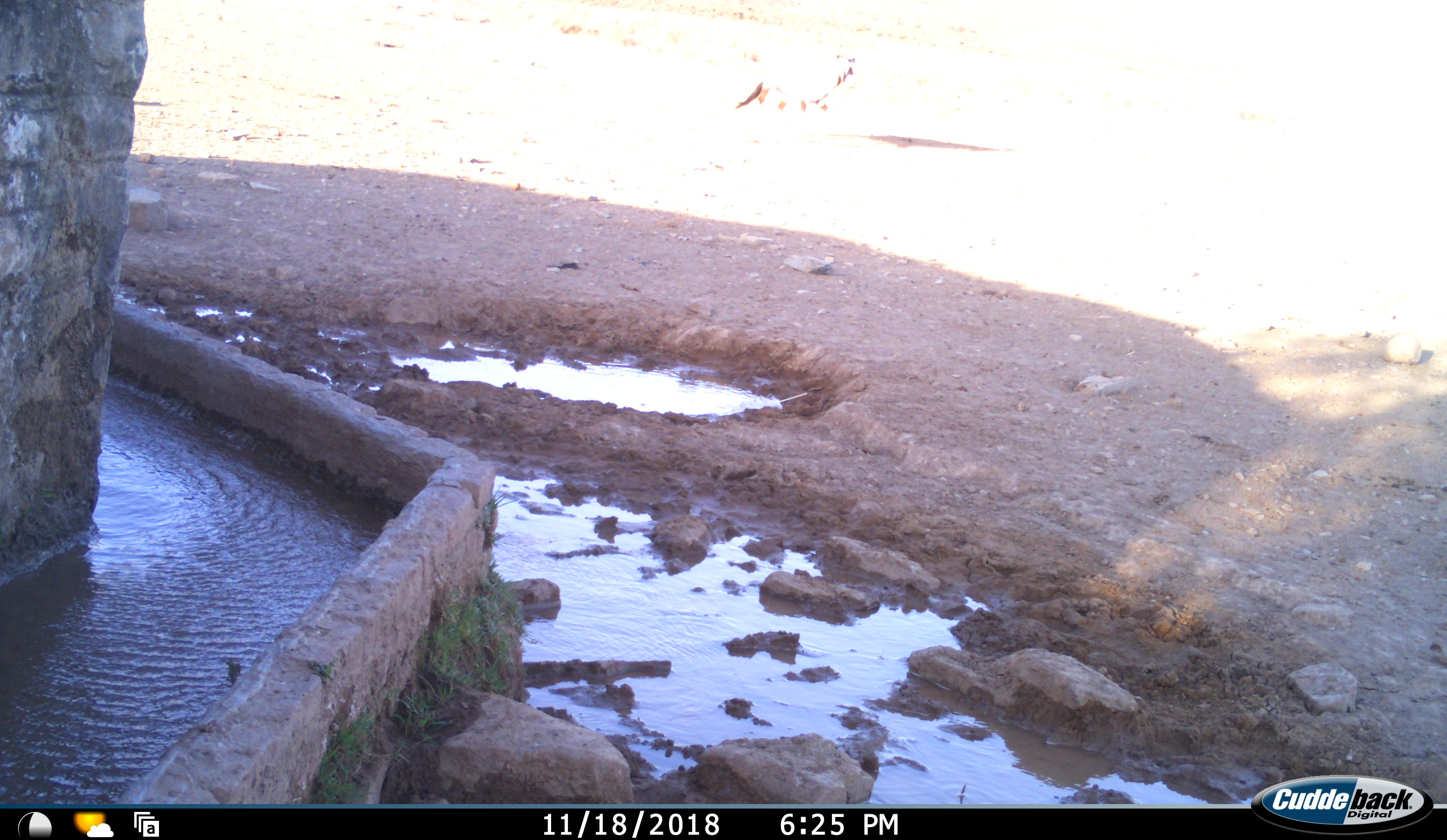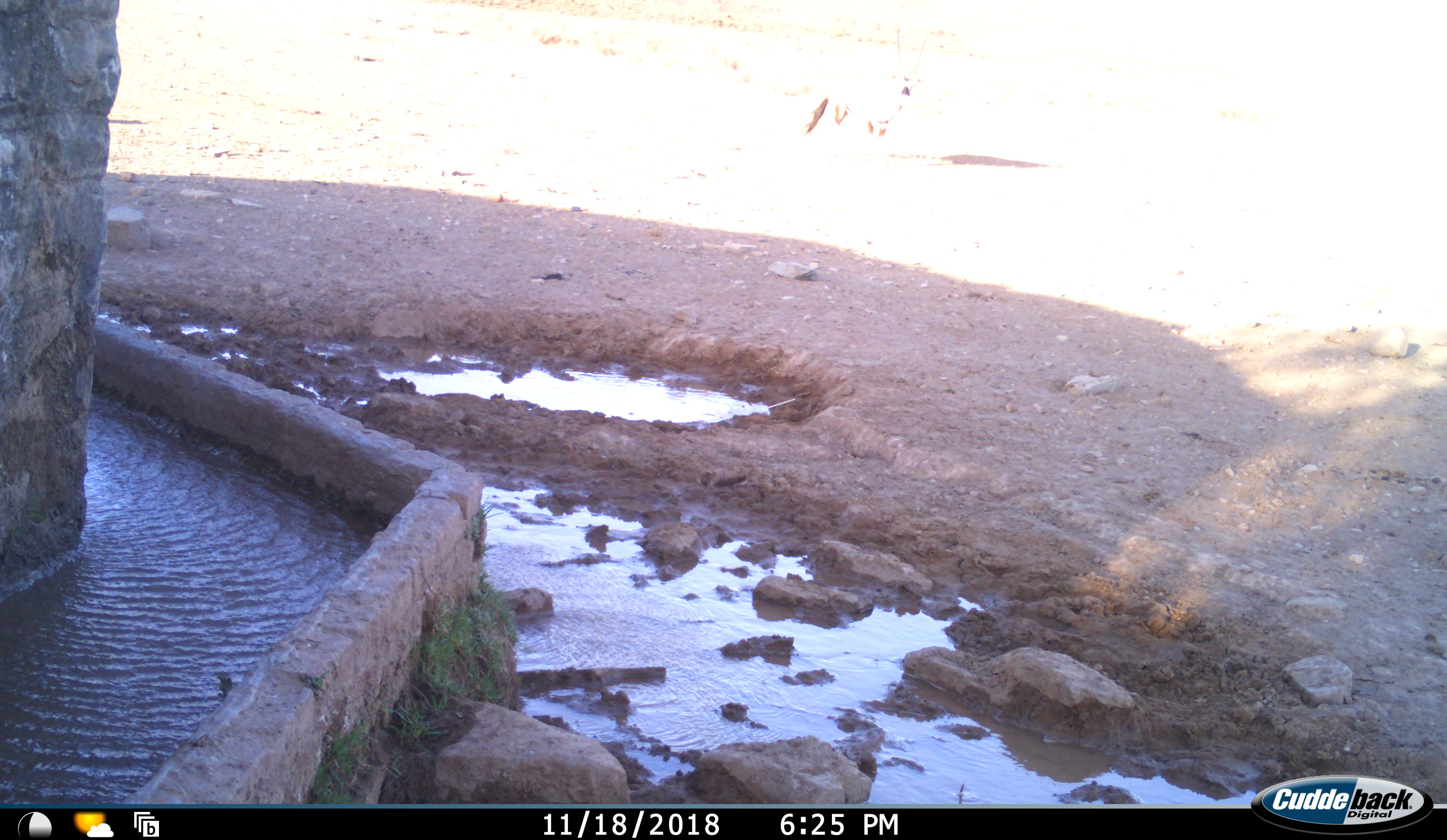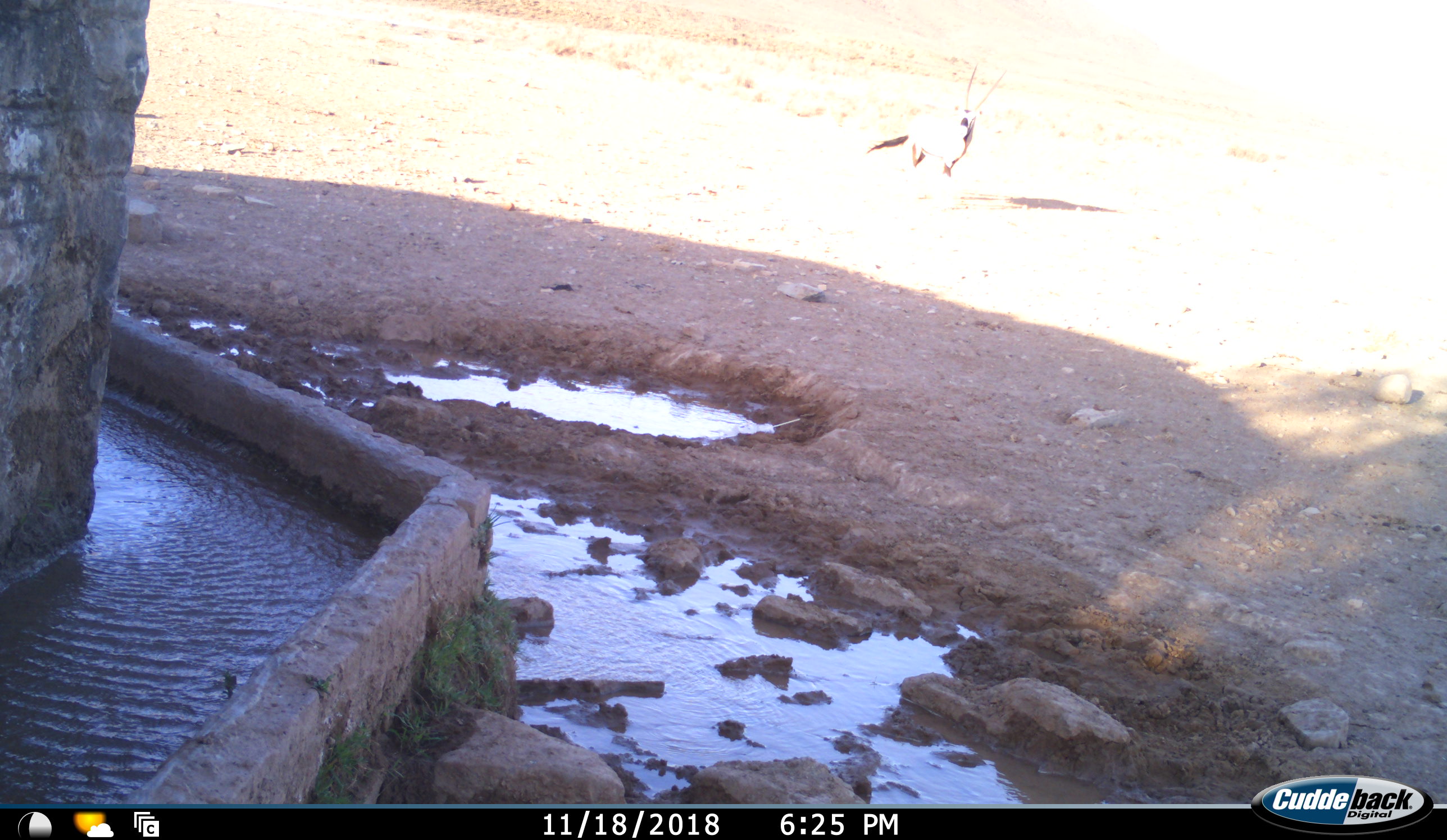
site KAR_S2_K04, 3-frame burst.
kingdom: Animalia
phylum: Chordata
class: Mammalia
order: Artiodactyla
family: Bovidae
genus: Oryx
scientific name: Oryx gazella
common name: gemsbok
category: oryx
Oryx (gemsbok) (Oryx gazella), count 1. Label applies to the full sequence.